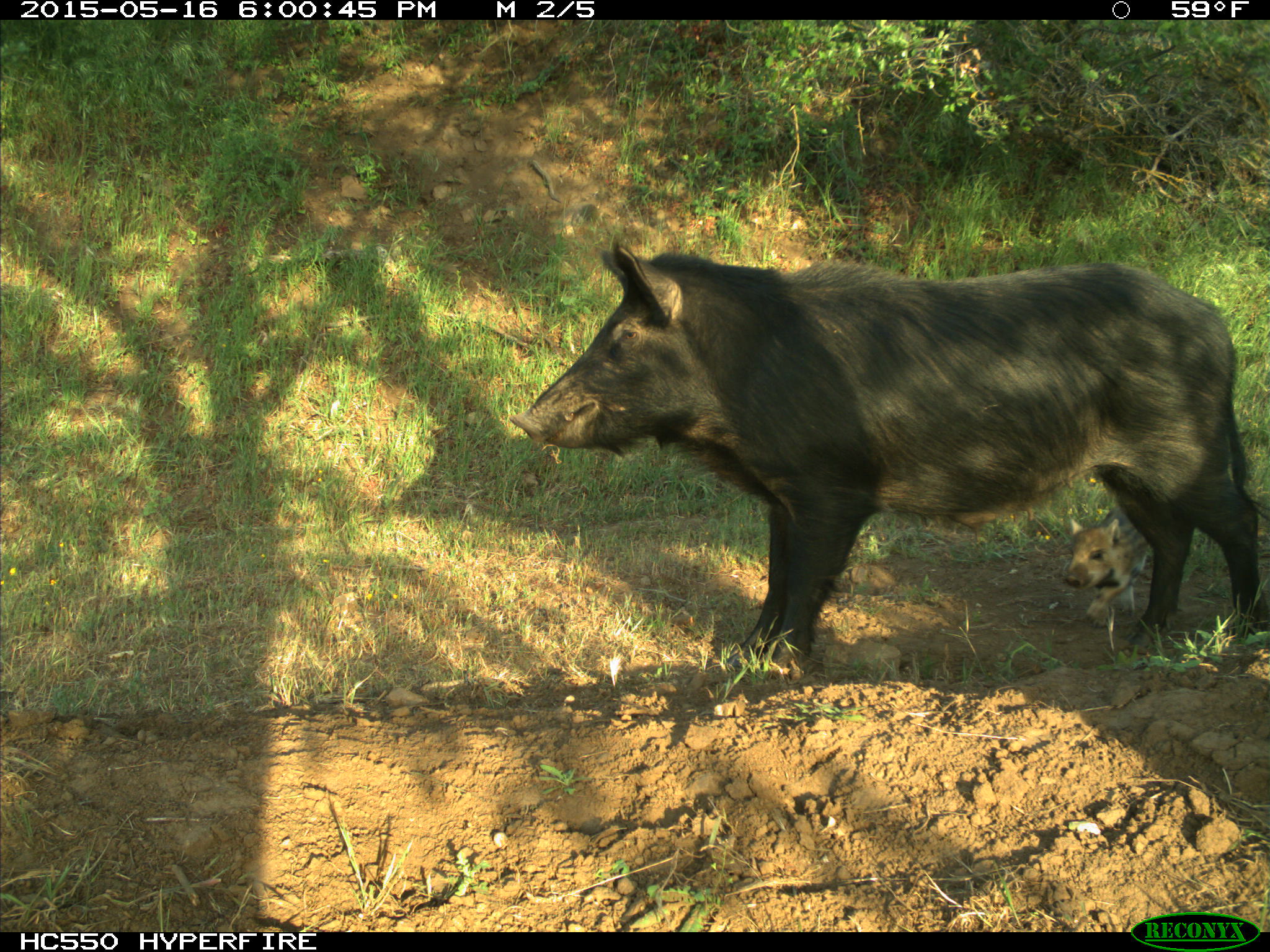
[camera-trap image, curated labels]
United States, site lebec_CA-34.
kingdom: Animalia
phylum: Chordata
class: Mammalia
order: Artiodactyla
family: Suidae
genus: Sus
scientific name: Sus scrofa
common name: wild boar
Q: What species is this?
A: Sus scrofa (wild boar).